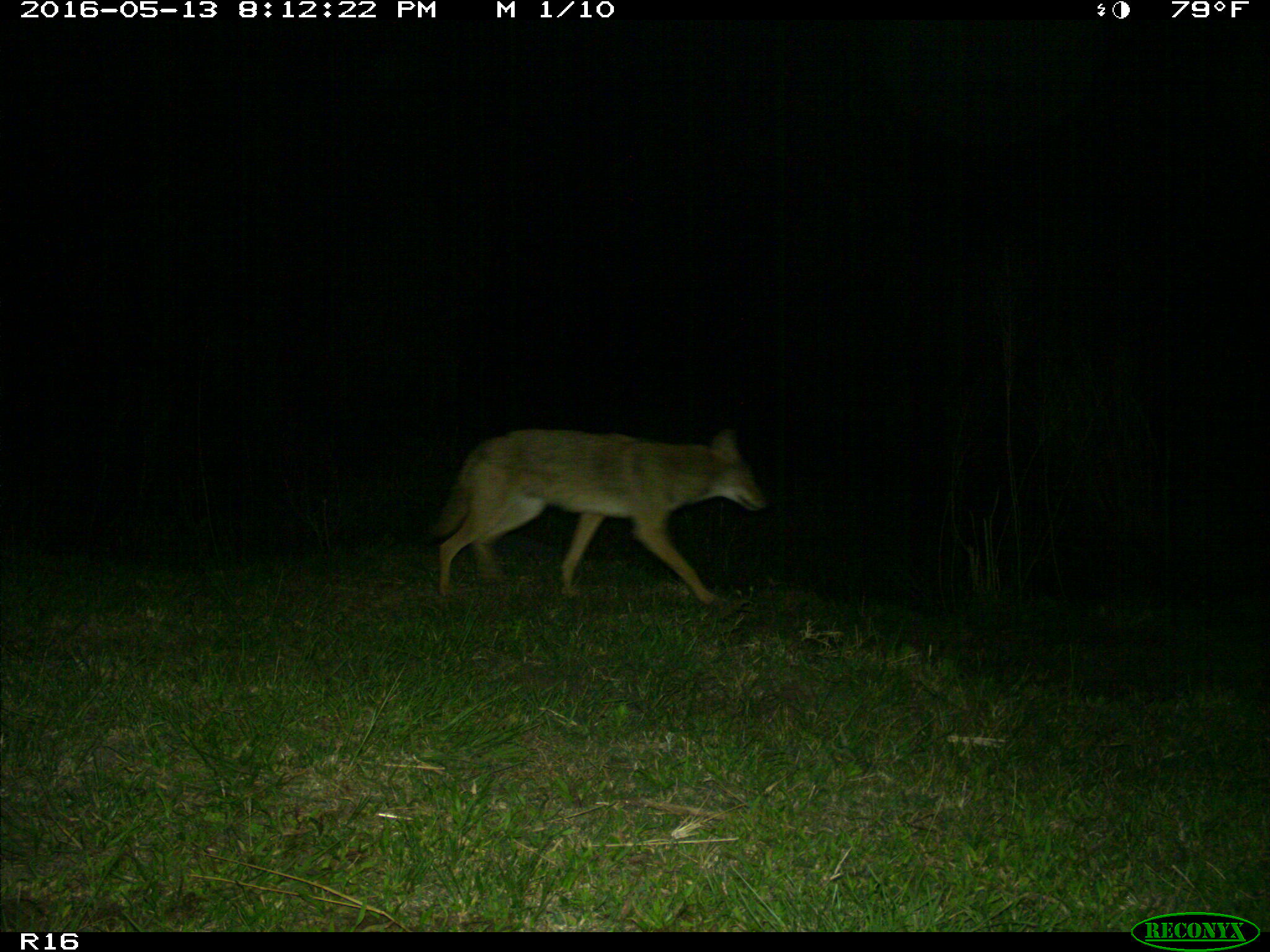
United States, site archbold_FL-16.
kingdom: Animalia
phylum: Chordata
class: Mammalia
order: Carnivora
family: Canidae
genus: Canis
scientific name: Canis latrans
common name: coyote